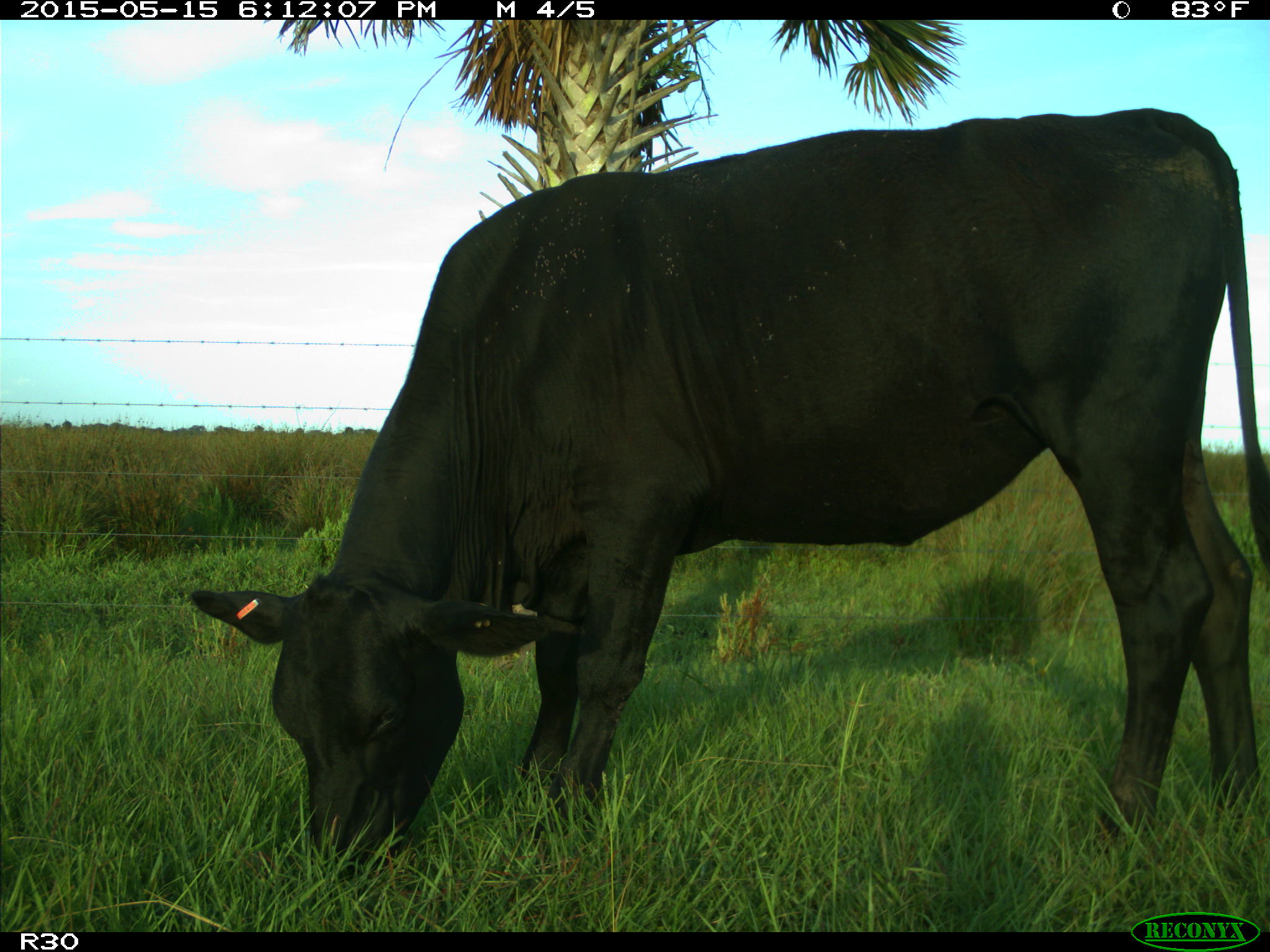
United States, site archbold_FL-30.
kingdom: Animalia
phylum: Chordata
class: Mammalia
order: Artiodactyla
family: Bovidae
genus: Bos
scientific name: Bos taurus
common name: domestic cow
Bos taurus (domestic cow).